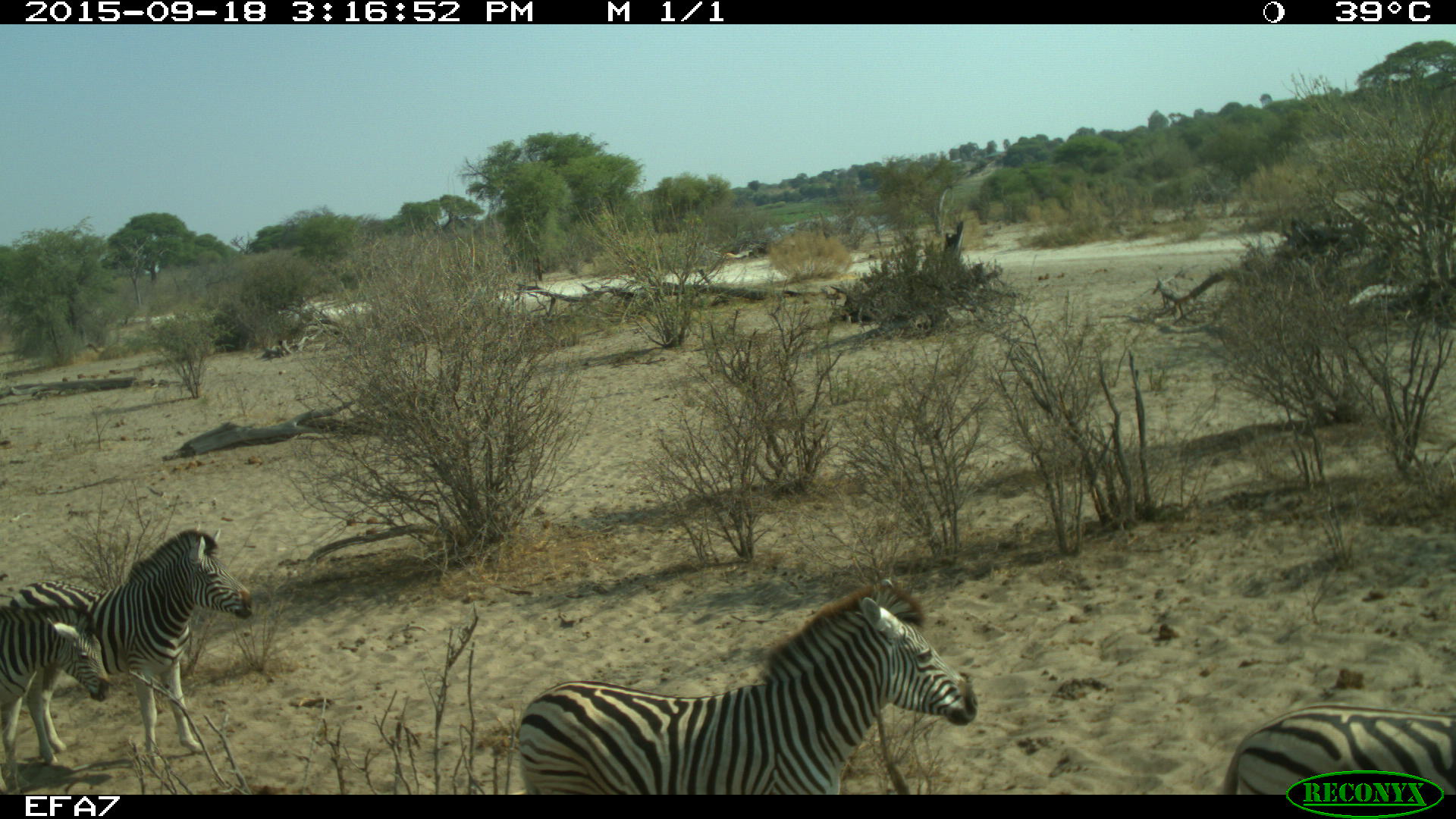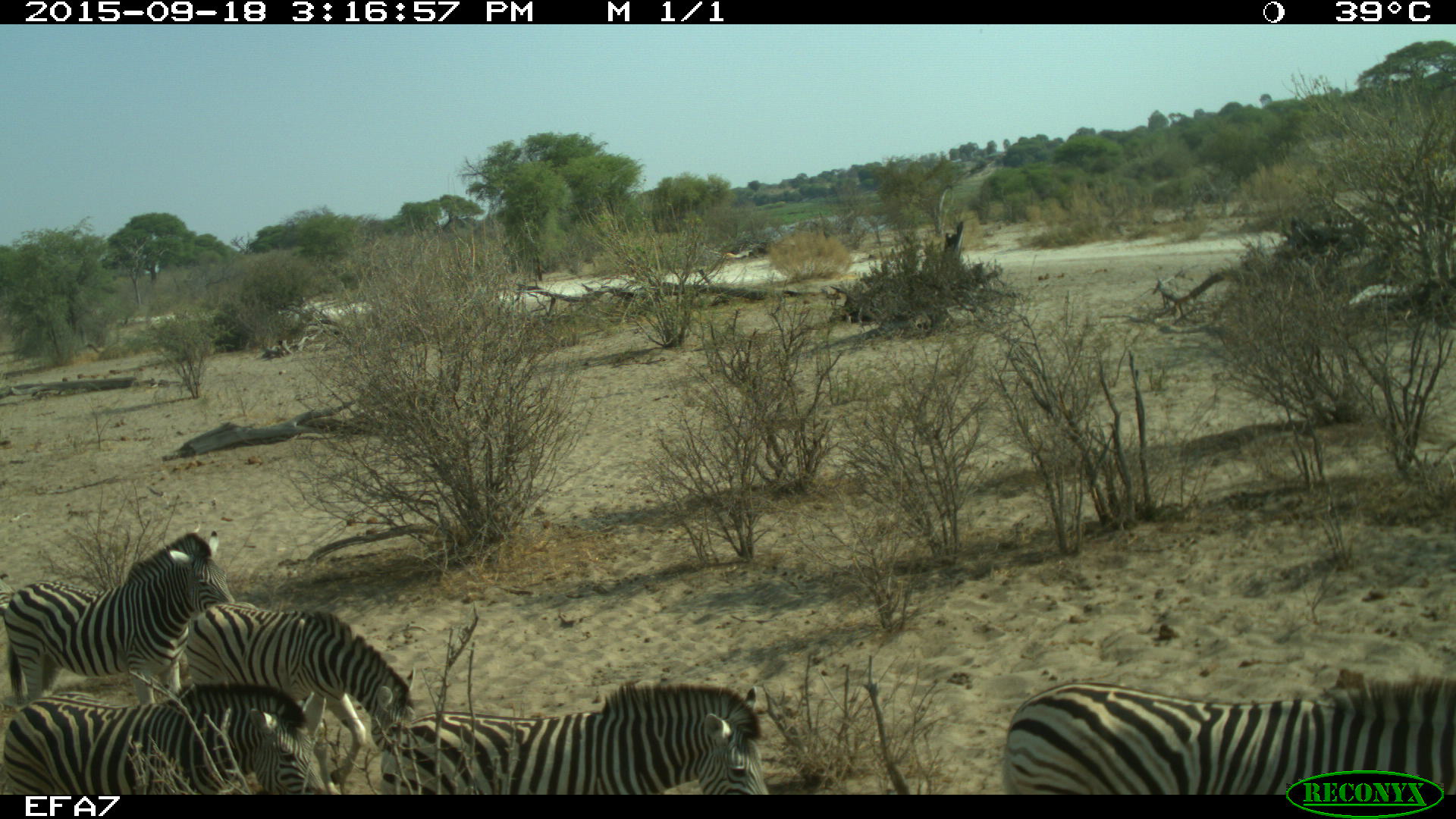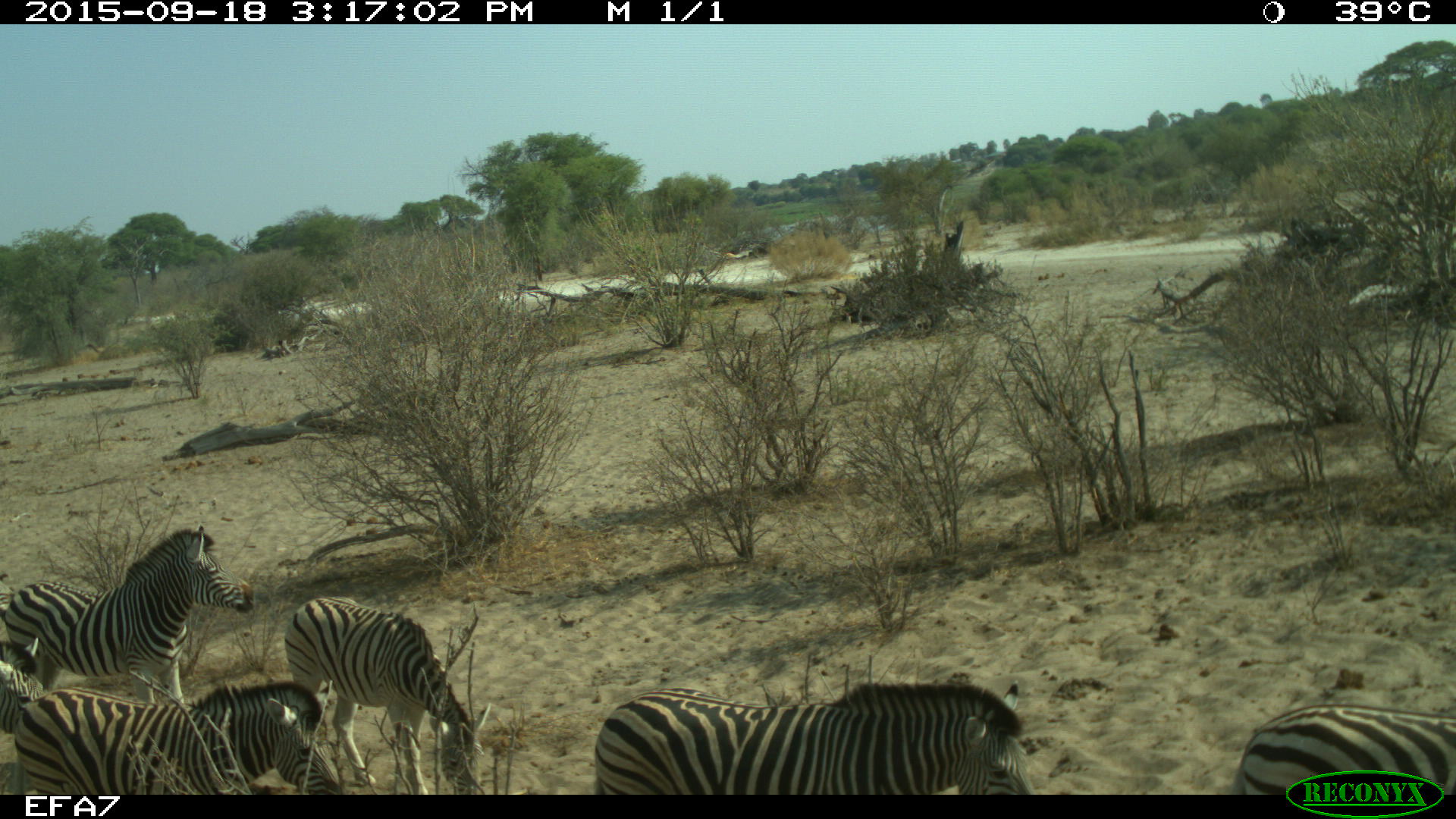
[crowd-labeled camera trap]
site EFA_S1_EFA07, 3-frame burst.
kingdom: Animalia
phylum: Chordata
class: Mammalia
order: Perissodactyla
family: Equidae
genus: Equus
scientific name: Equus quagga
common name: plains zebra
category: zebraplains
Zebraplains (plains zebra) (Equus quagga), count 7. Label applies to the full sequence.